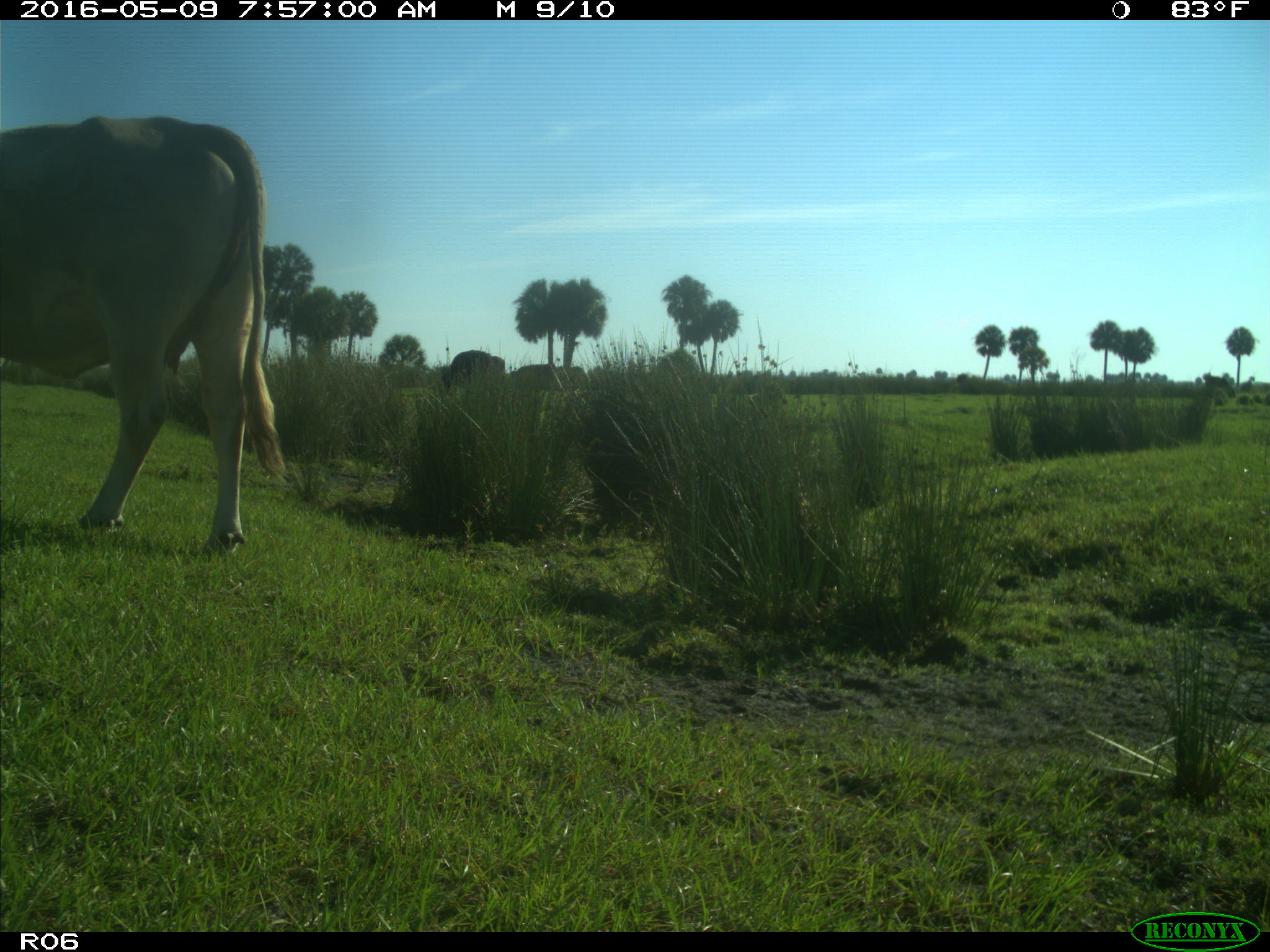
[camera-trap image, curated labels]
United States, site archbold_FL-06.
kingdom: Animalia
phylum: Chordata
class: Mammalia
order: Artiodactyla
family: Bovidae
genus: Bos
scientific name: Bos taurus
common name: domestic cow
Bos taurus (domestic cow).